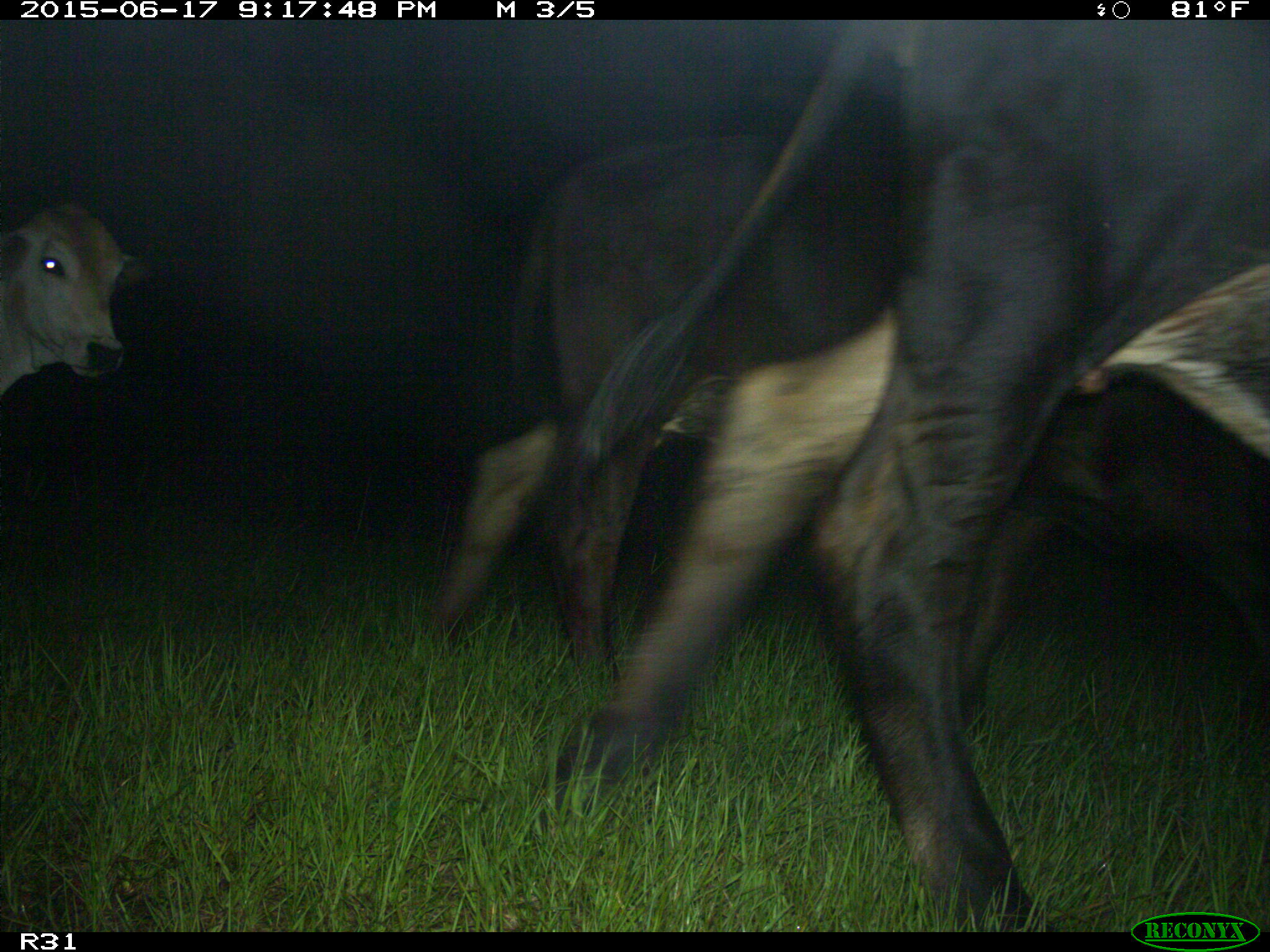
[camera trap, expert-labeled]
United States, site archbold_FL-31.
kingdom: Animalia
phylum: Chordata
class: Mammalia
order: Artiodactyla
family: Bovidae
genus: Bos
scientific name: Bos taurus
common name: domestic cow